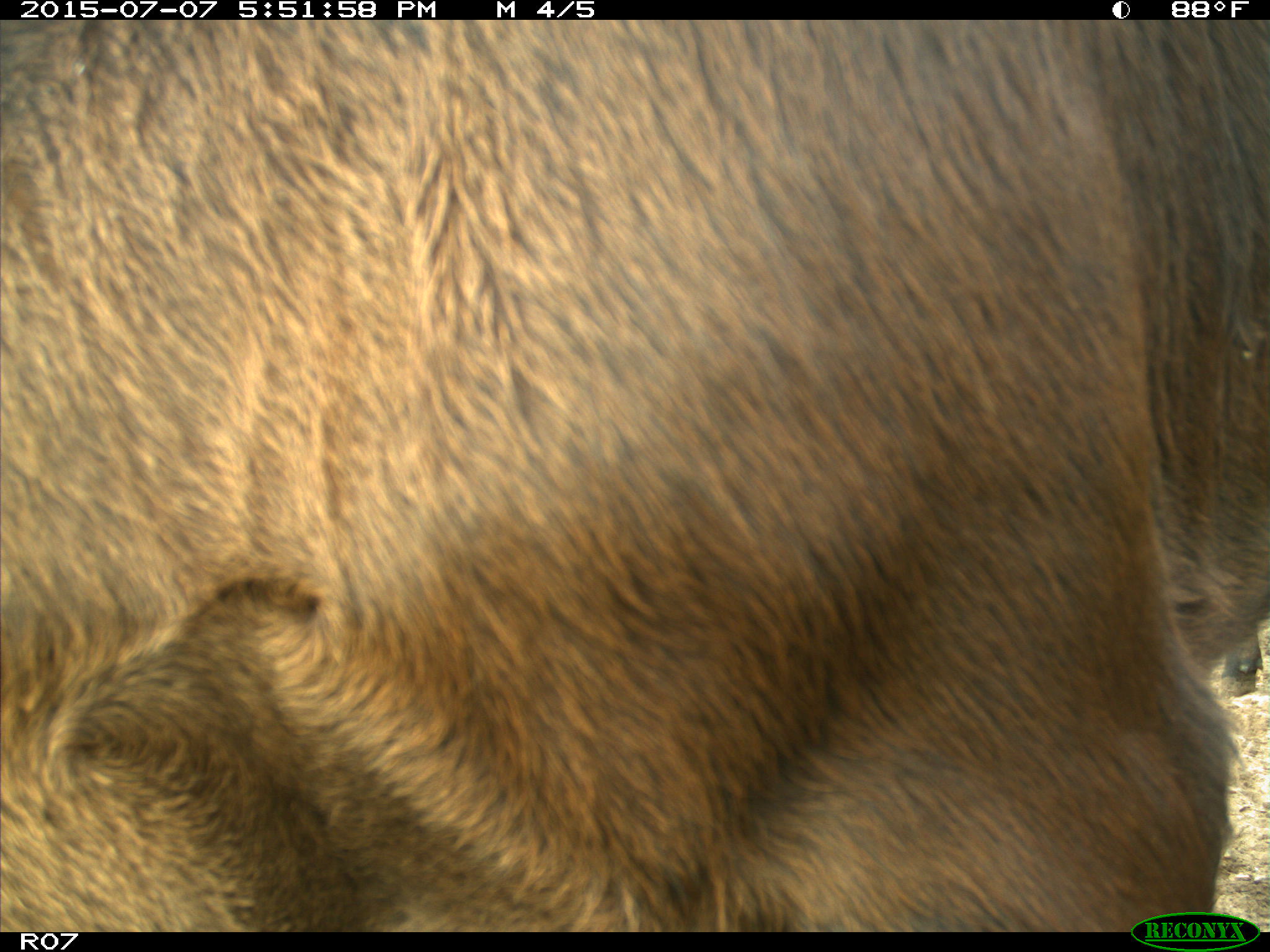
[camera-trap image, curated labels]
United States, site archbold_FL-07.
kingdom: Animalia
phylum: Chordata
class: Mammalia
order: Artiodactyla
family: Bovidae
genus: Bos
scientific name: Bos taurus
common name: domestic cow